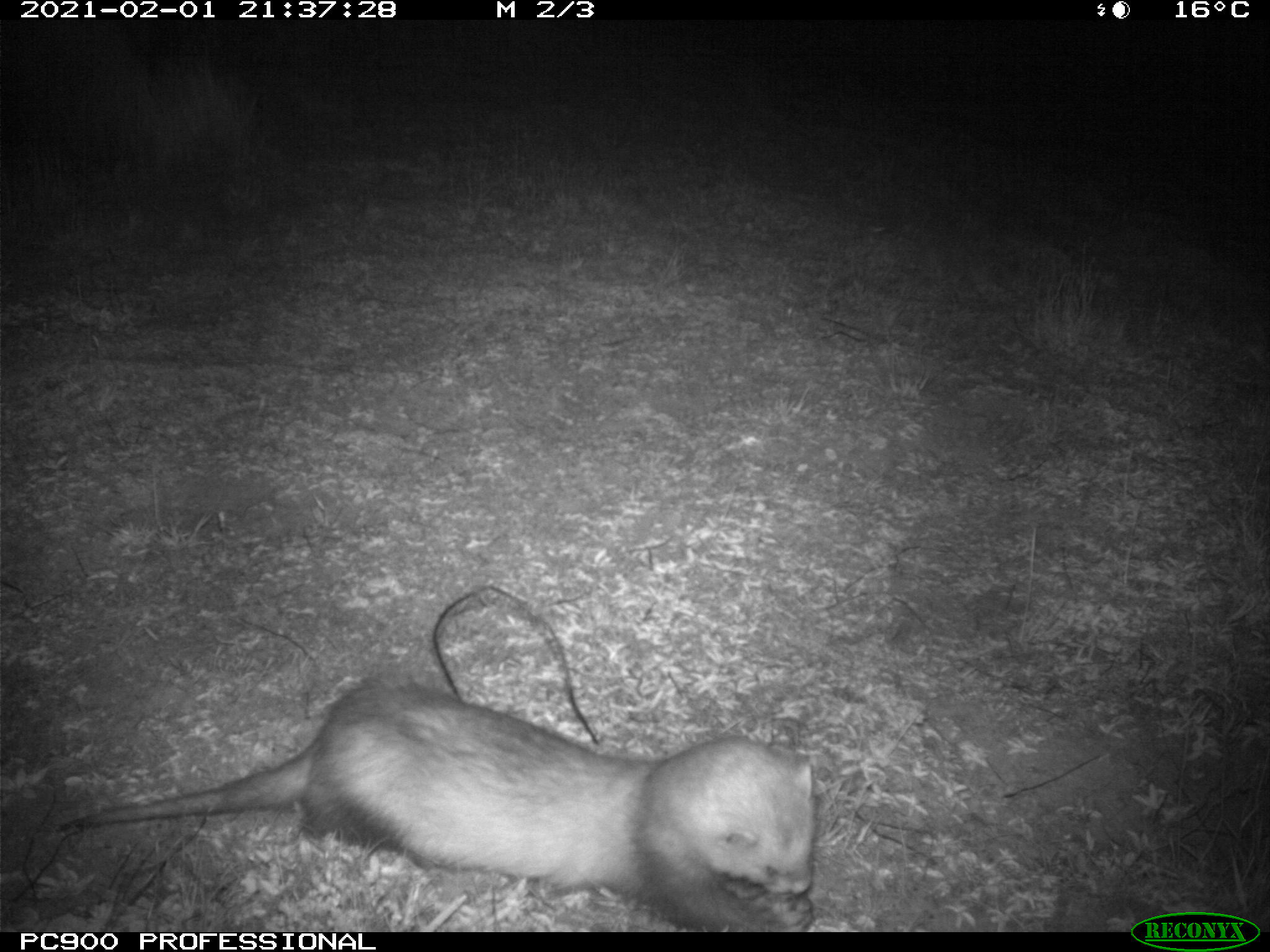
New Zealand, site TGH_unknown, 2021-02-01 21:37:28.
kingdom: Animalia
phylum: Chordata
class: Mammalia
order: Carnivora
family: Mustelidae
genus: Mustela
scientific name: Mustela furo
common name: ferret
Ferret (Mustela furo).